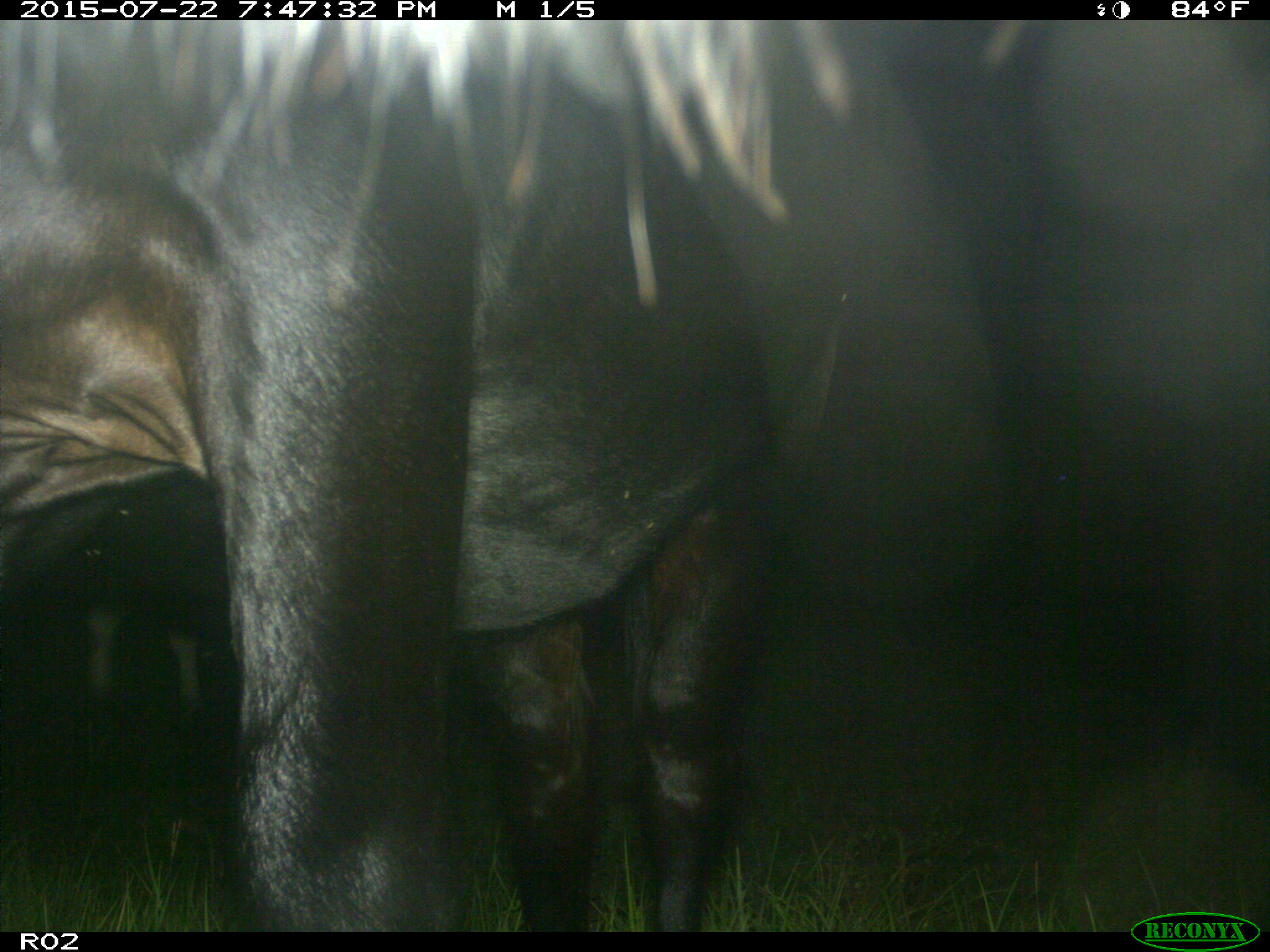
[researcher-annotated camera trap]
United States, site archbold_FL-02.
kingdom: Animalia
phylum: Chordata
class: Mammalia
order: Artiodactyla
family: Bovidae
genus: Bos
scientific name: Bos taurus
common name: domestic cow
Bos taurus (domestic cow).